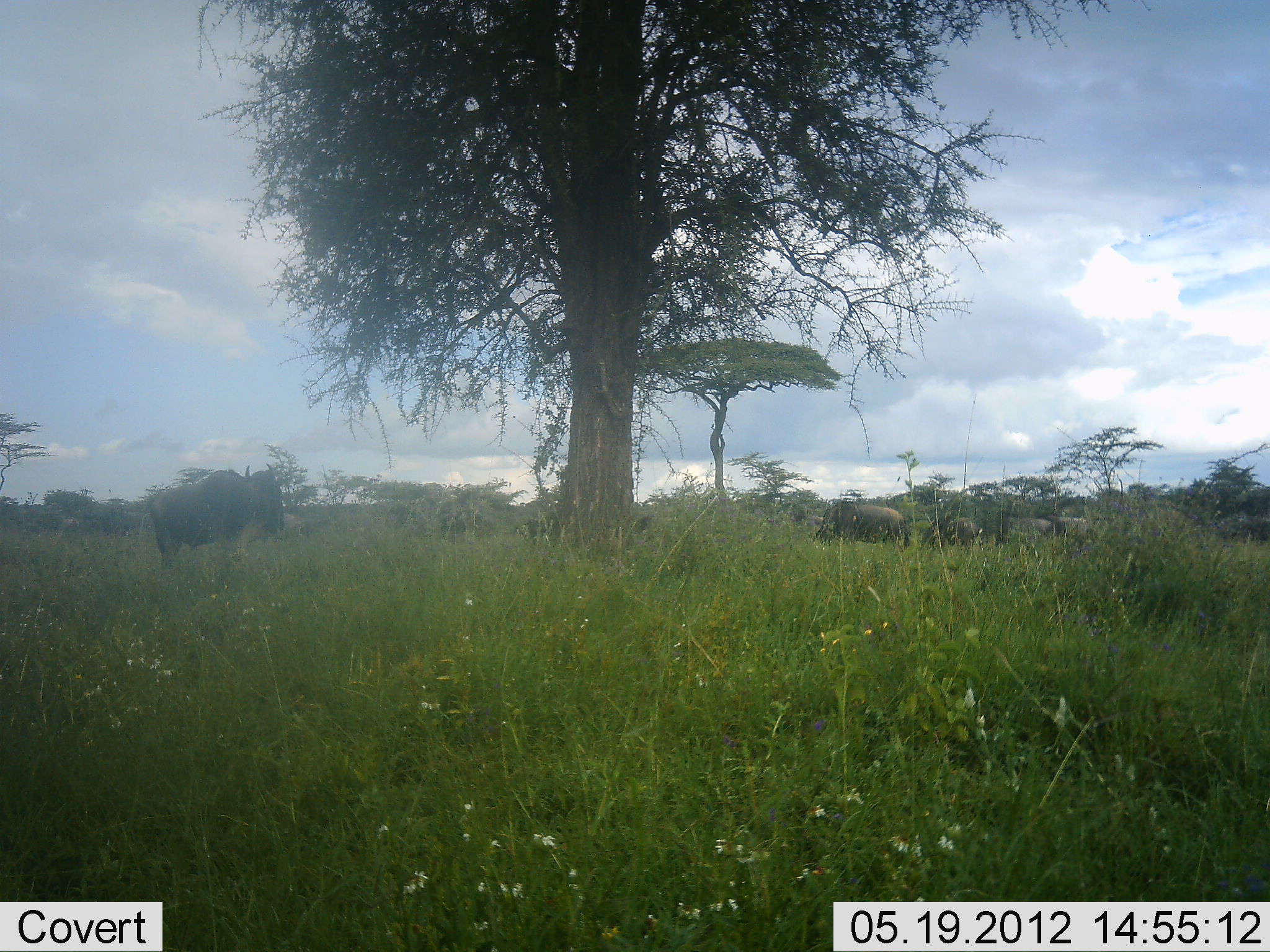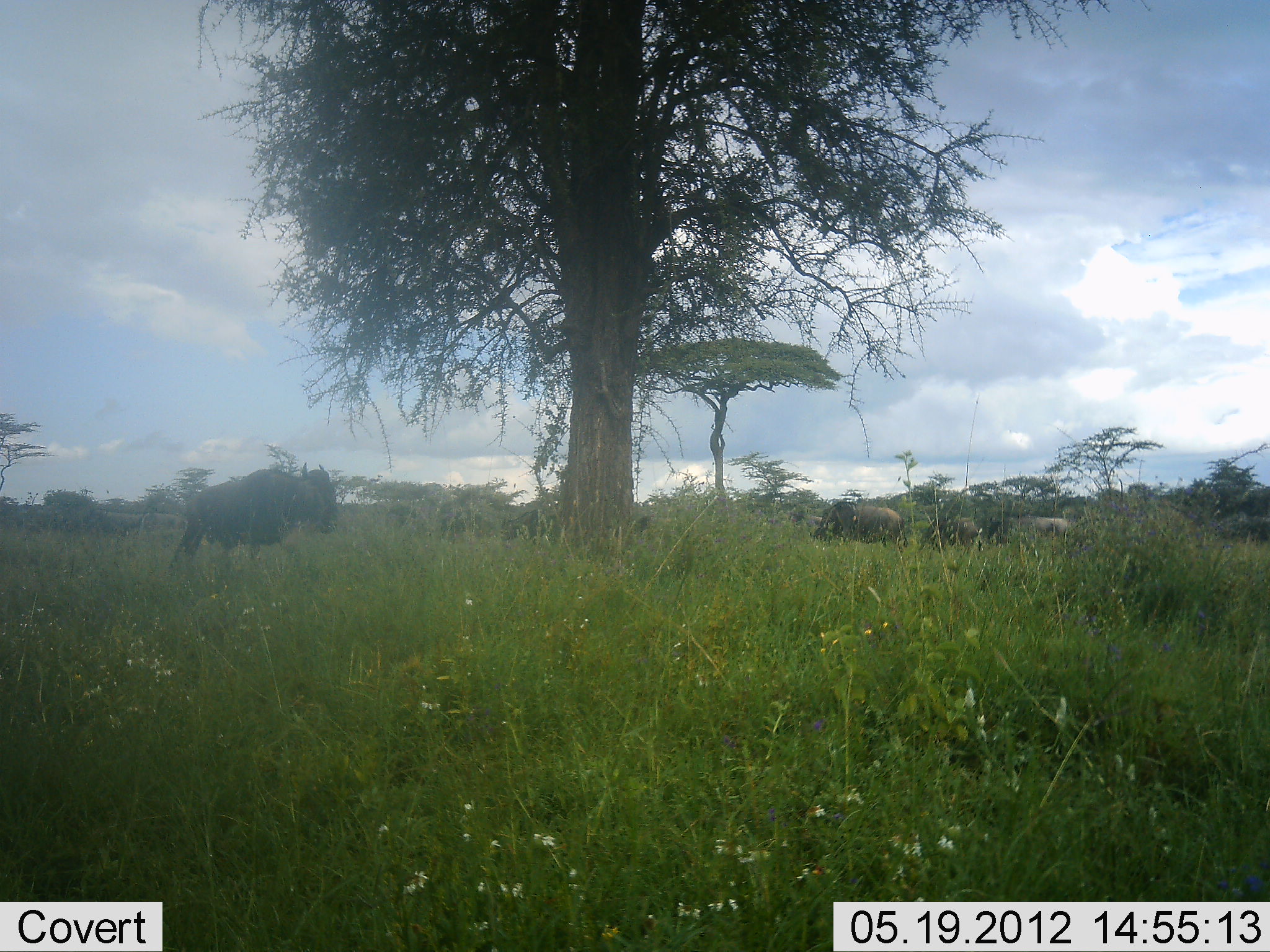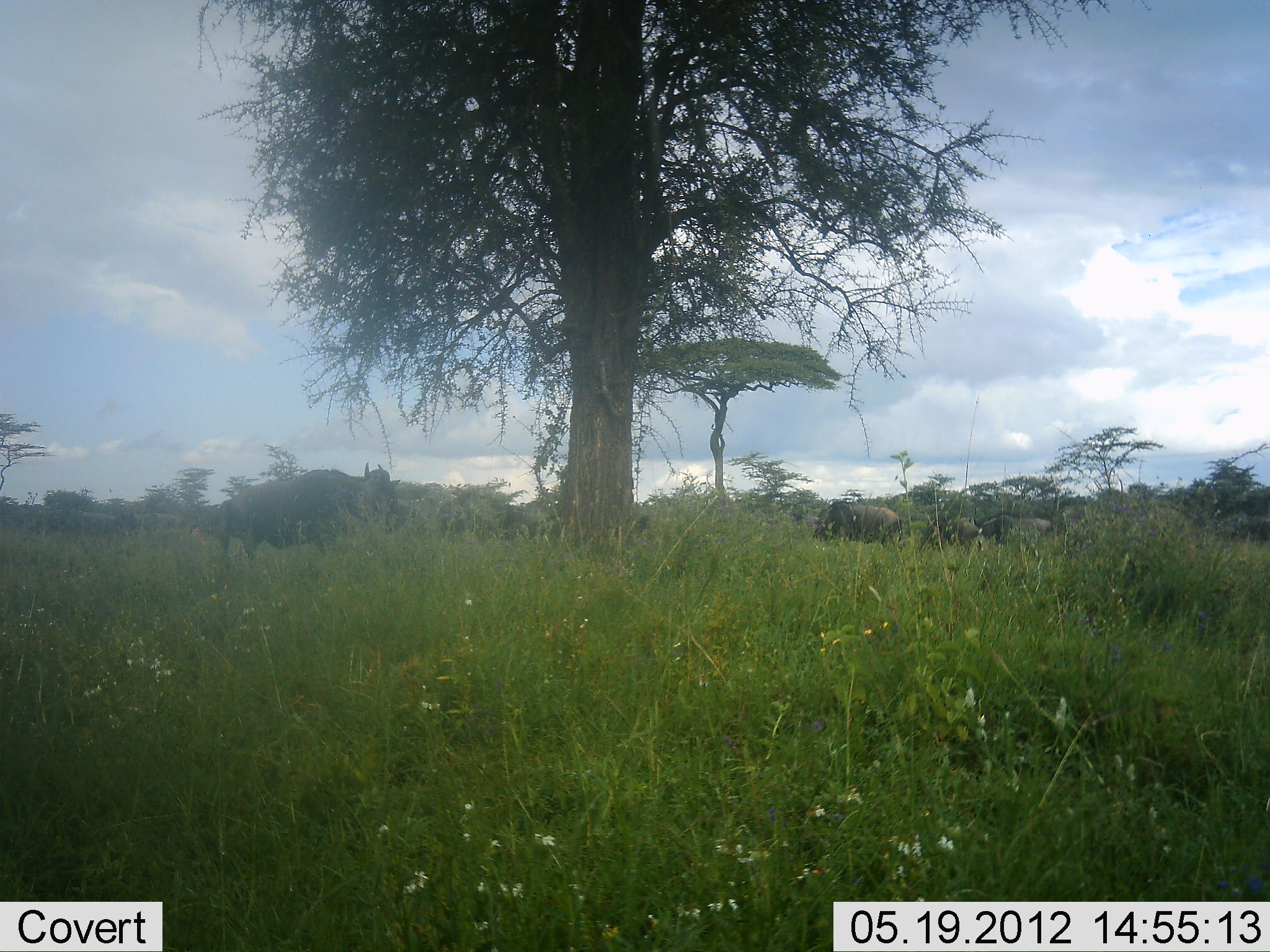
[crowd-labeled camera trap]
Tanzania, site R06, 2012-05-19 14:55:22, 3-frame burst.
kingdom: Animalia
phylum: Chordata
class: Mammalia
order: Artiodactyla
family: Bovidae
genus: Connochaetes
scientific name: Connochaetes taurinus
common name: blue wildebeest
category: wildebeest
Wildebeest (blue wildebeest) (Connochaetes taurinus), count 6. Behavior (volunteer vote fractions): standing 50%, resting 6%, moving 83%, interacting 0%. Young present (vote fraction): 0%. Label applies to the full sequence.